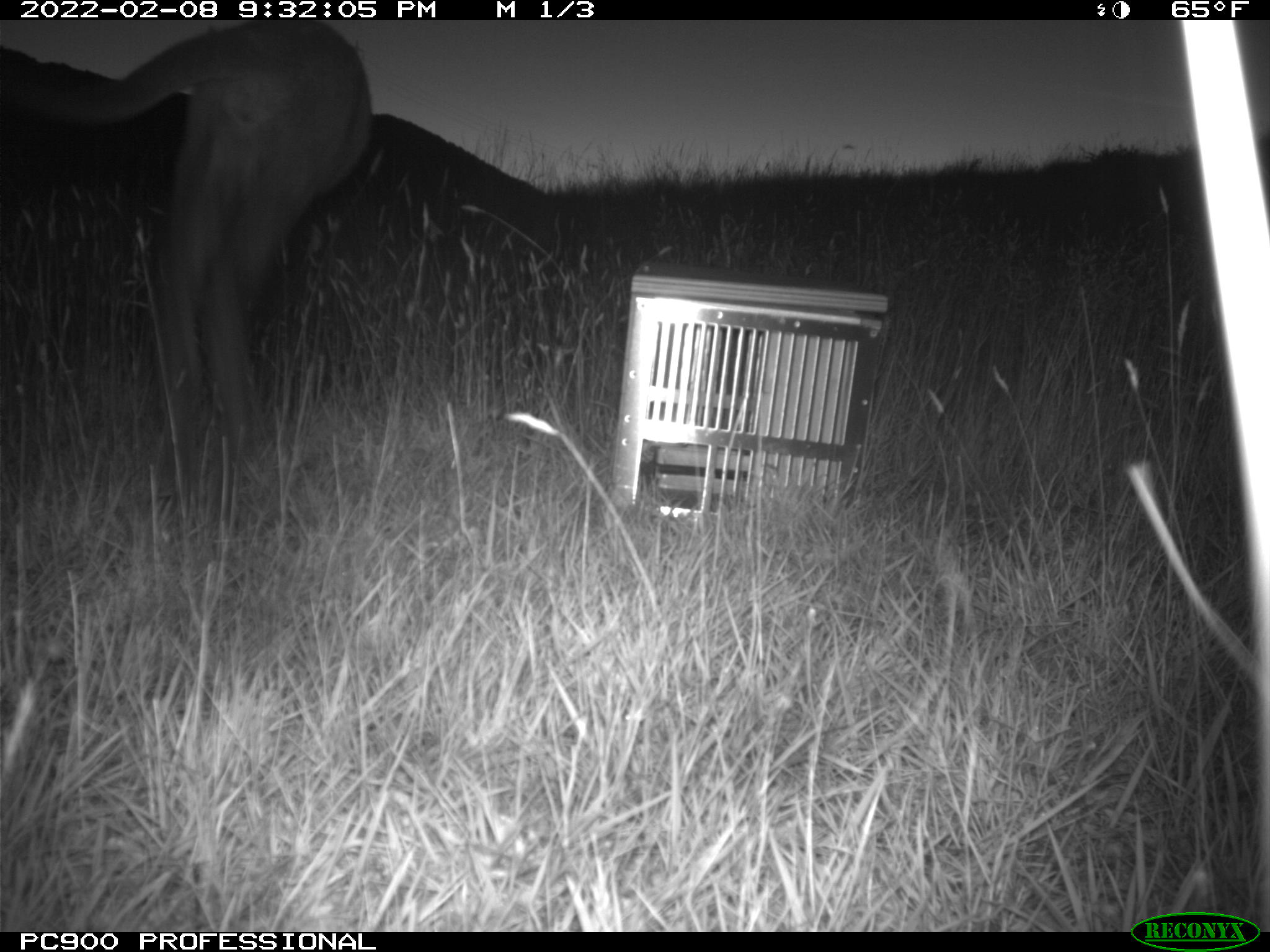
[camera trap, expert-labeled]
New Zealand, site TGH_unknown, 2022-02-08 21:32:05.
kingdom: Animalia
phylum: Chordata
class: Mammalia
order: Diprotodontia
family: Macropodidae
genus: Notamacropus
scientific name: Notamacropus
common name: wallaby